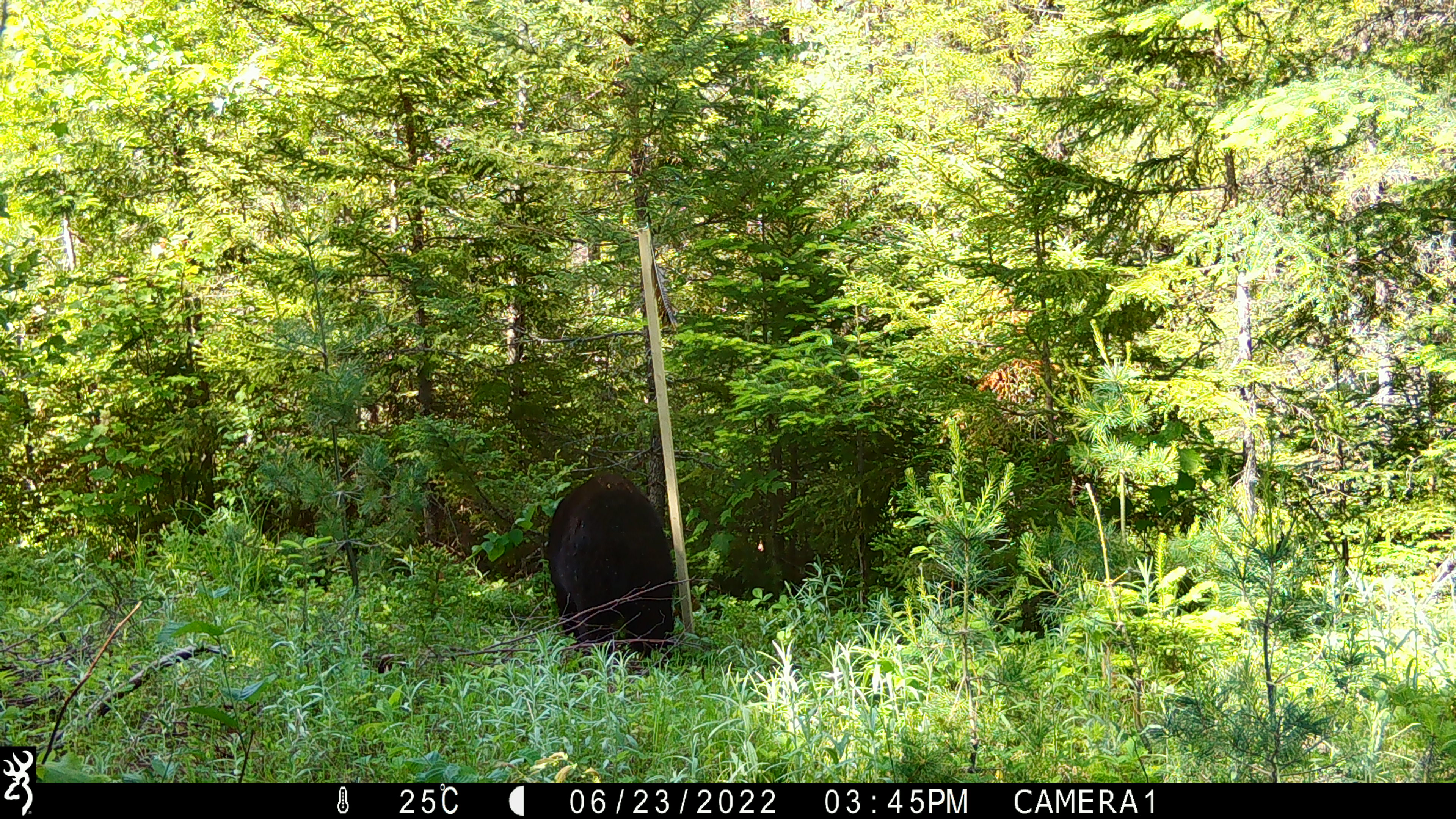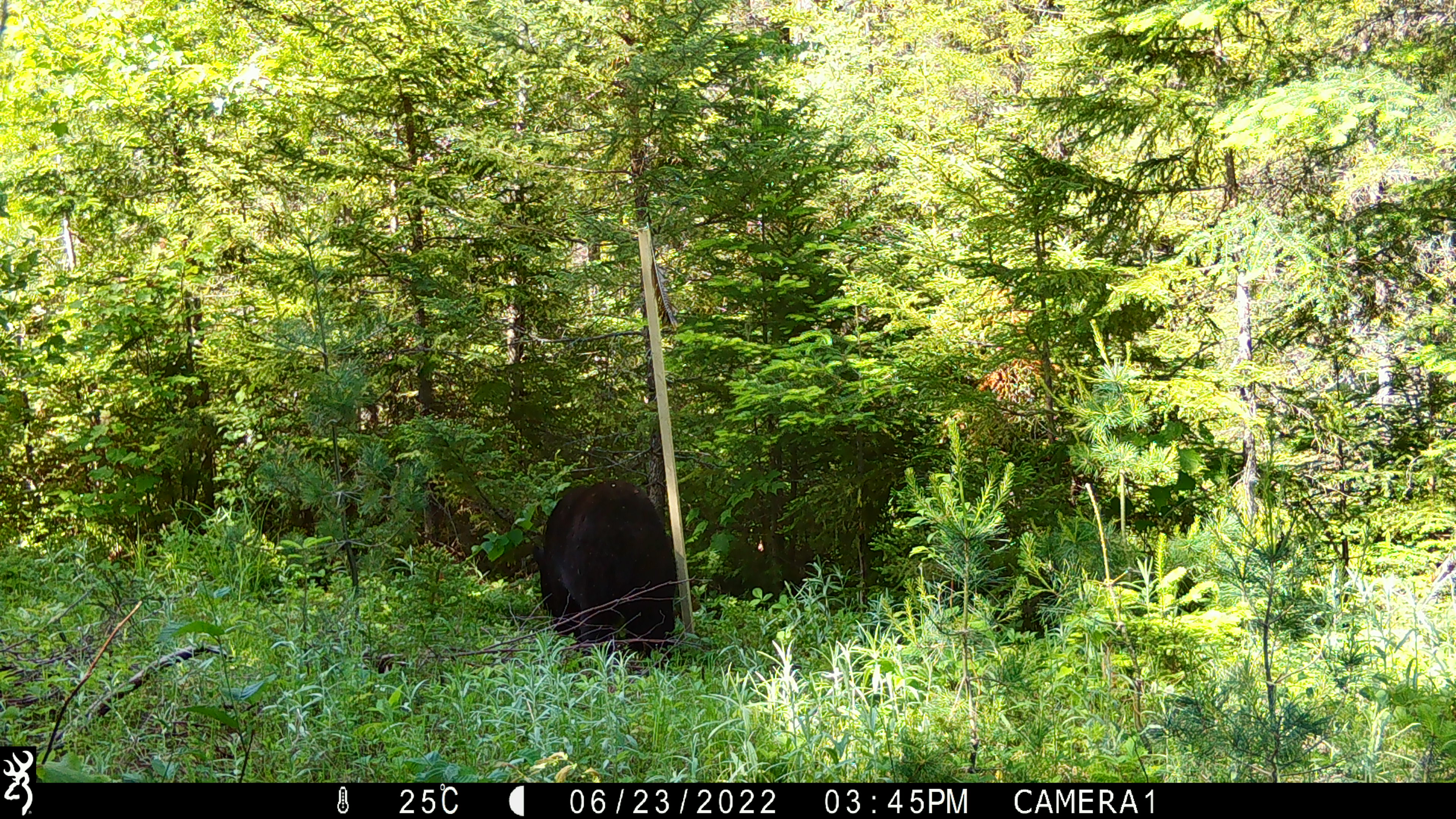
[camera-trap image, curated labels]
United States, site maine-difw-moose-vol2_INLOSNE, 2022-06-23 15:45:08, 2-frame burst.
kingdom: Animalia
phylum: Chordata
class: Mammalia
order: Carnivora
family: Ursidae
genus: Ursus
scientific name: Ursus americanus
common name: black bear